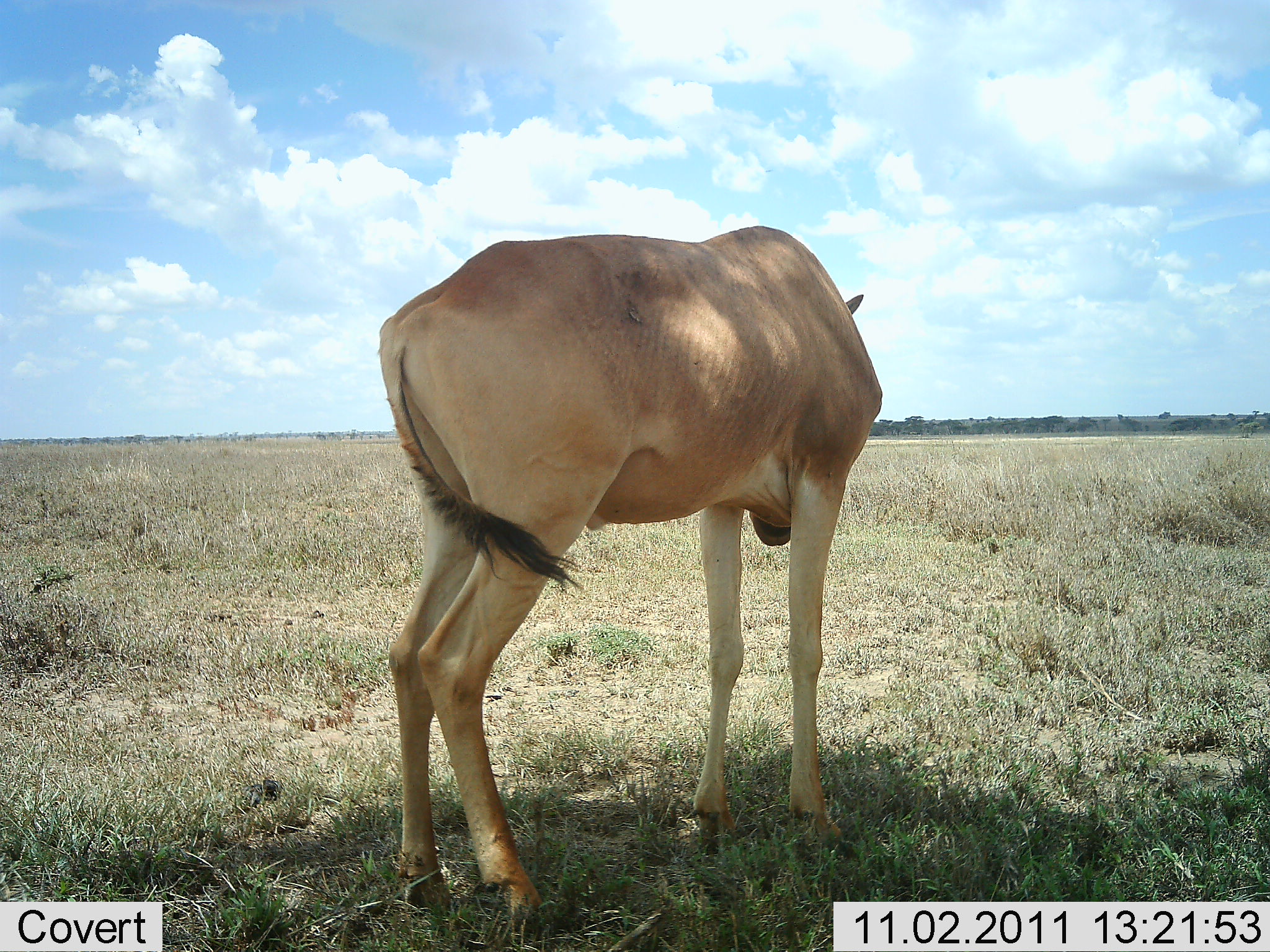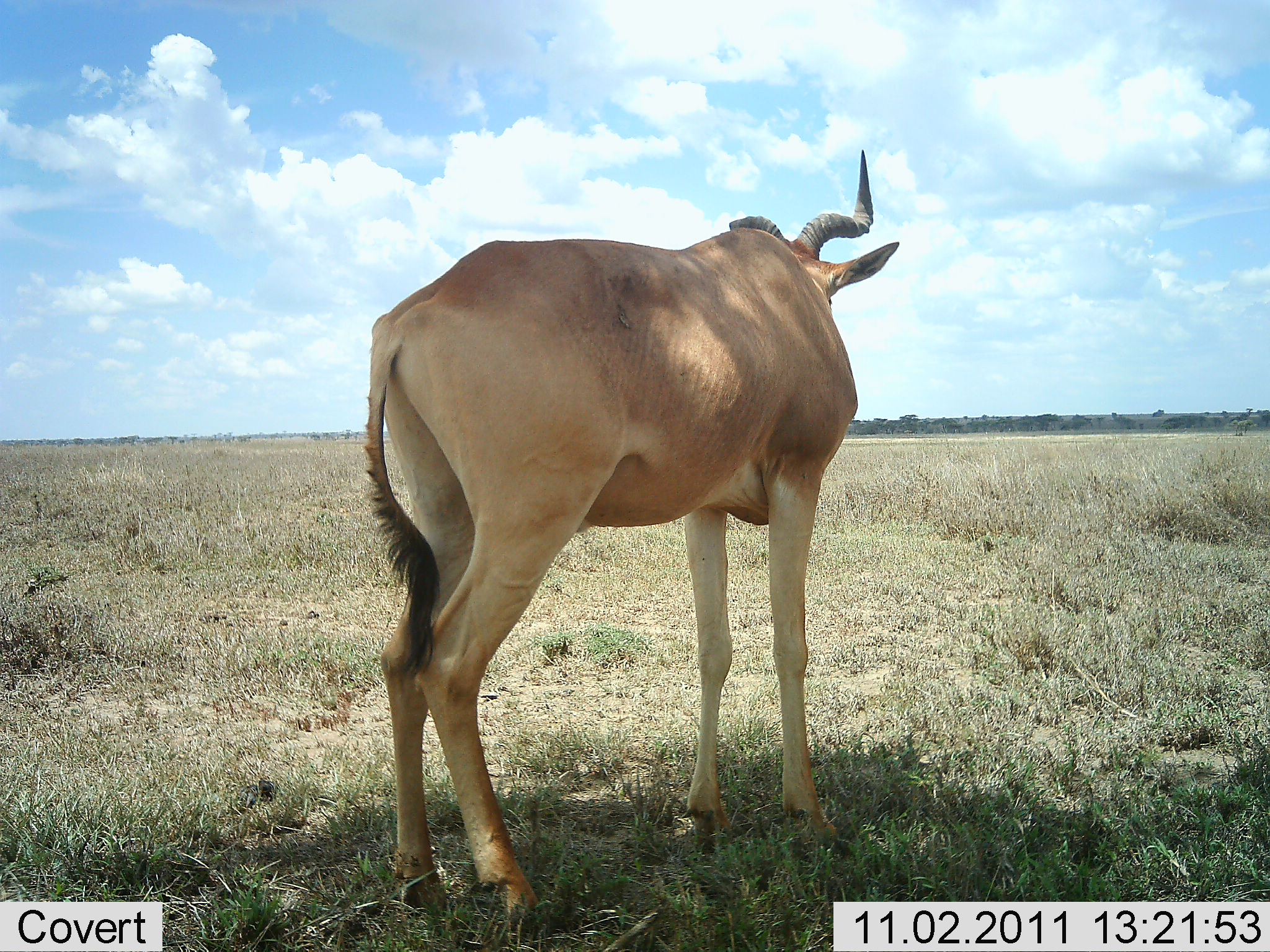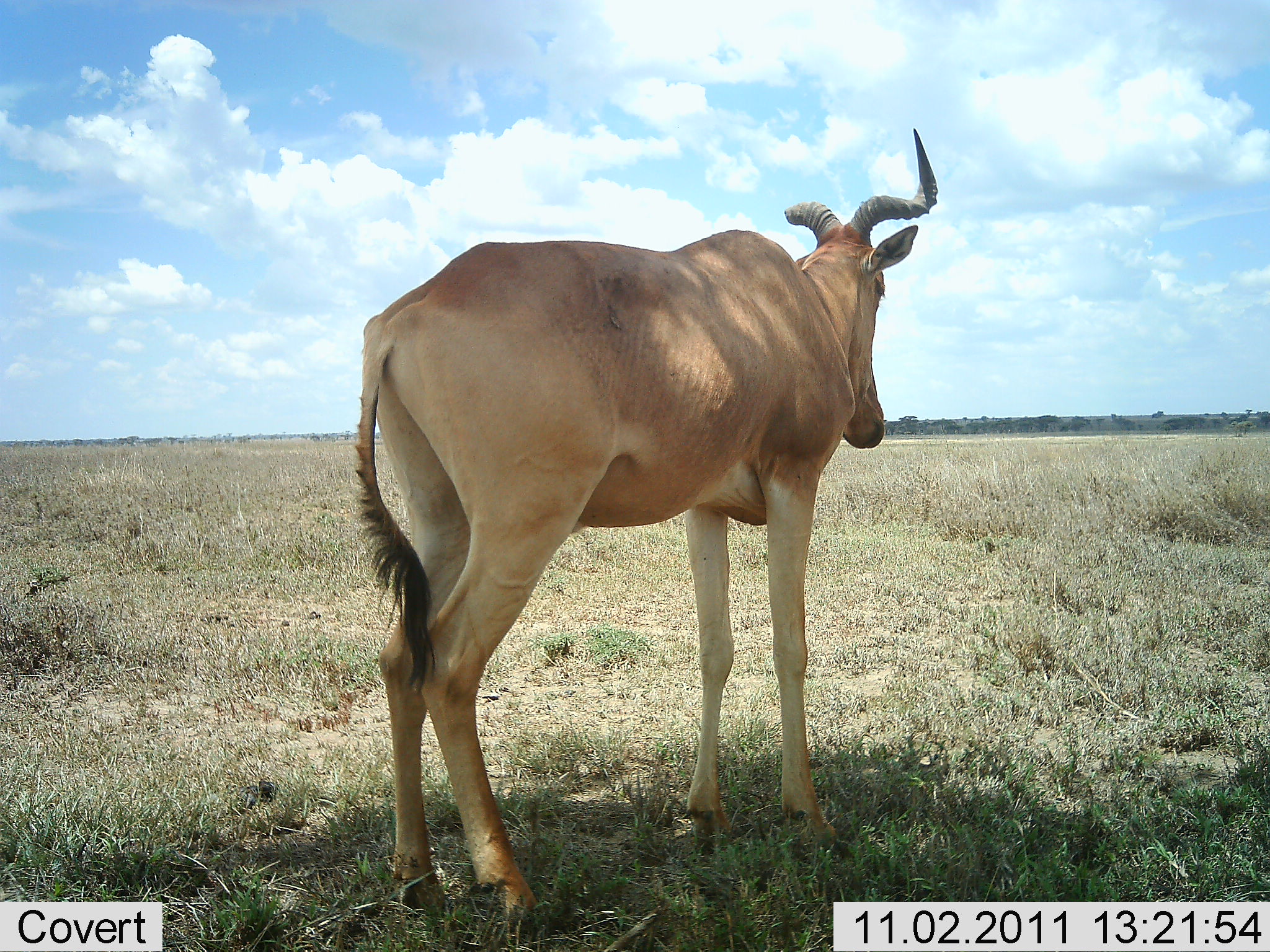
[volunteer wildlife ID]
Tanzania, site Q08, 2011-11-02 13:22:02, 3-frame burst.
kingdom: Animalia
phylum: Chordata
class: Mammalia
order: Artiodactyla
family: Bovidae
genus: Alcelaphus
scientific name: Alcelaphus buselaphus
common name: hartebeest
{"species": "hartebeest (Alcelaphus buselaphus)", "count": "1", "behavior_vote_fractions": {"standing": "100%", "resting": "0%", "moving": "0%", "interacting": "0%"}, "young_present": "0%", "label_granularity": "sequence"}